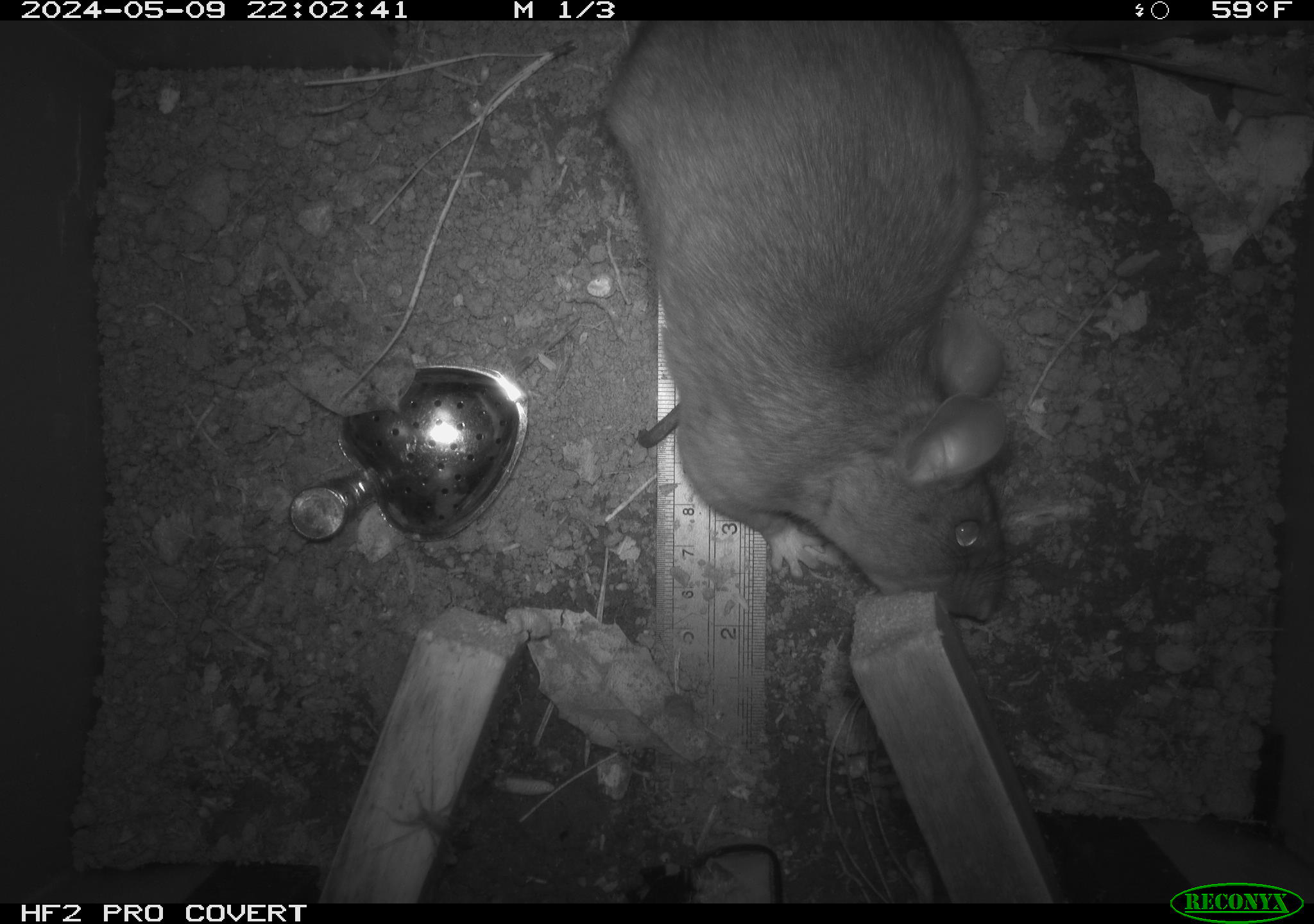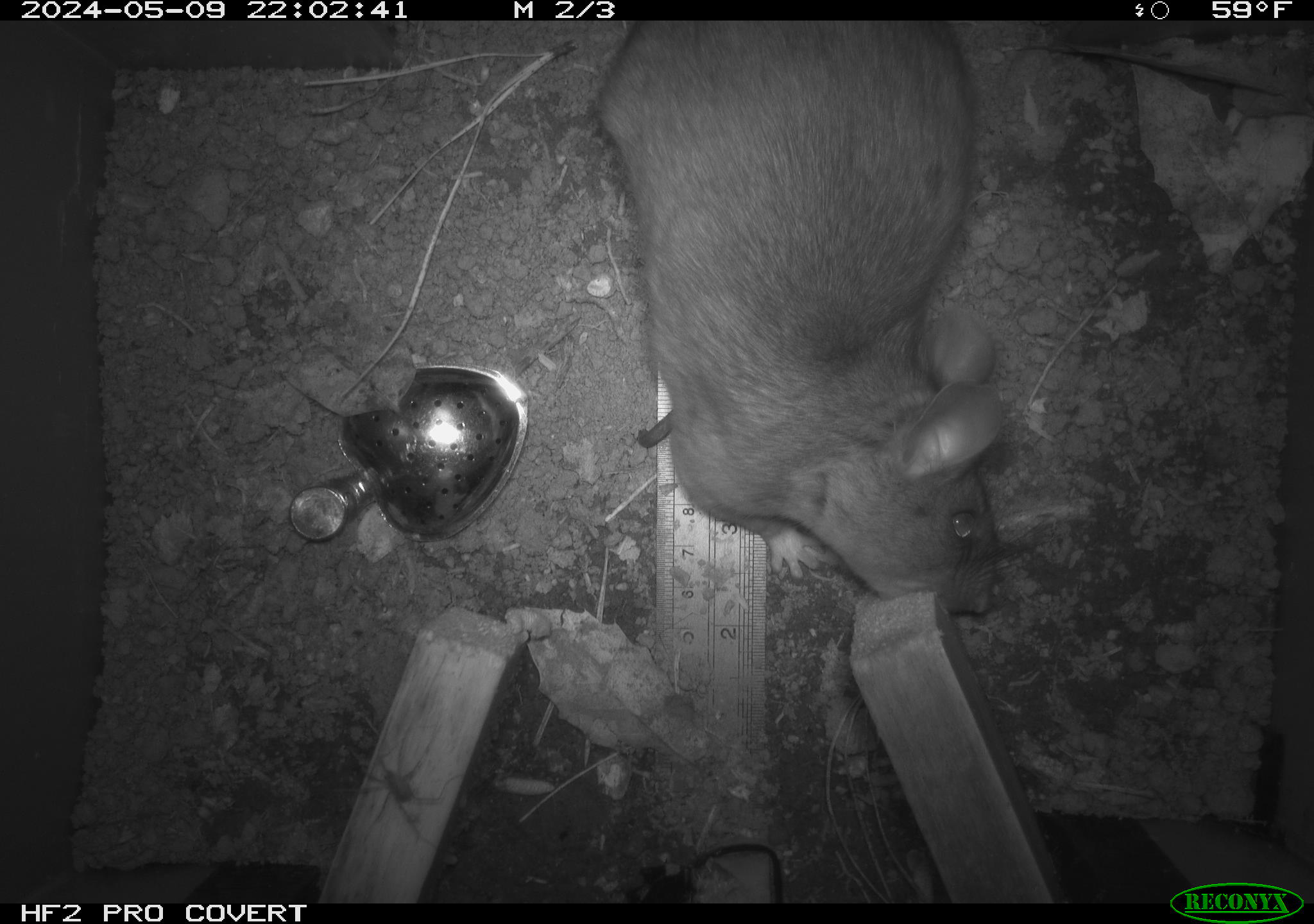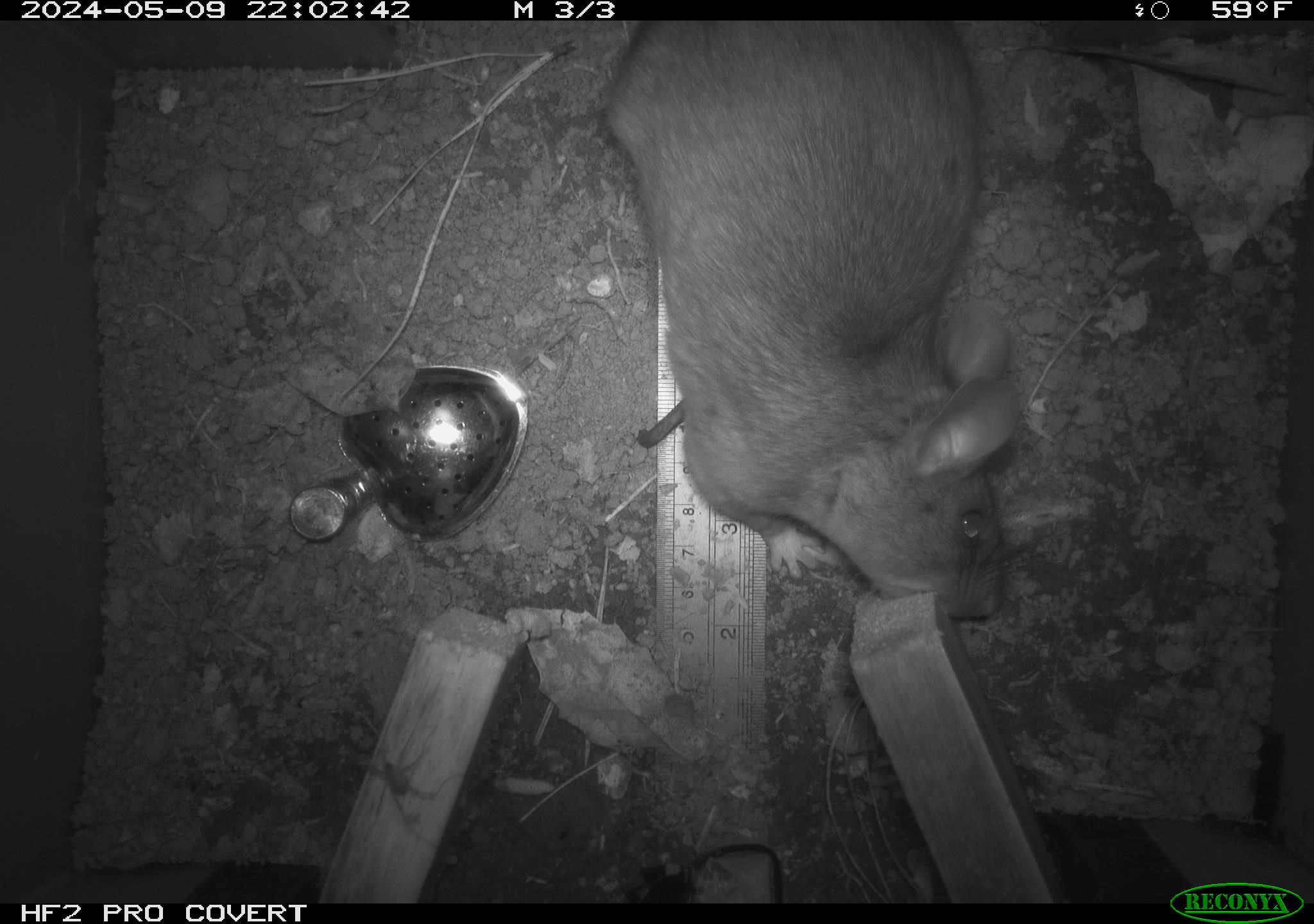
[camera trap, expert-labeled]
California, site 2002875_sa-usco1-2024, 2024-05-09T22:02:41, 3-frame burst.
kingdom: Animalia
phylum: Chordata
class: Mammalia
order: Rodentia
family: Cricetidae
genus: Neotoma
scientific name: Neotoma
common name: pack rat or woodrat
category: neotoma species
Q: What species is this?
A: Neotoma species (pack rat or woodrat) (Neotoma).